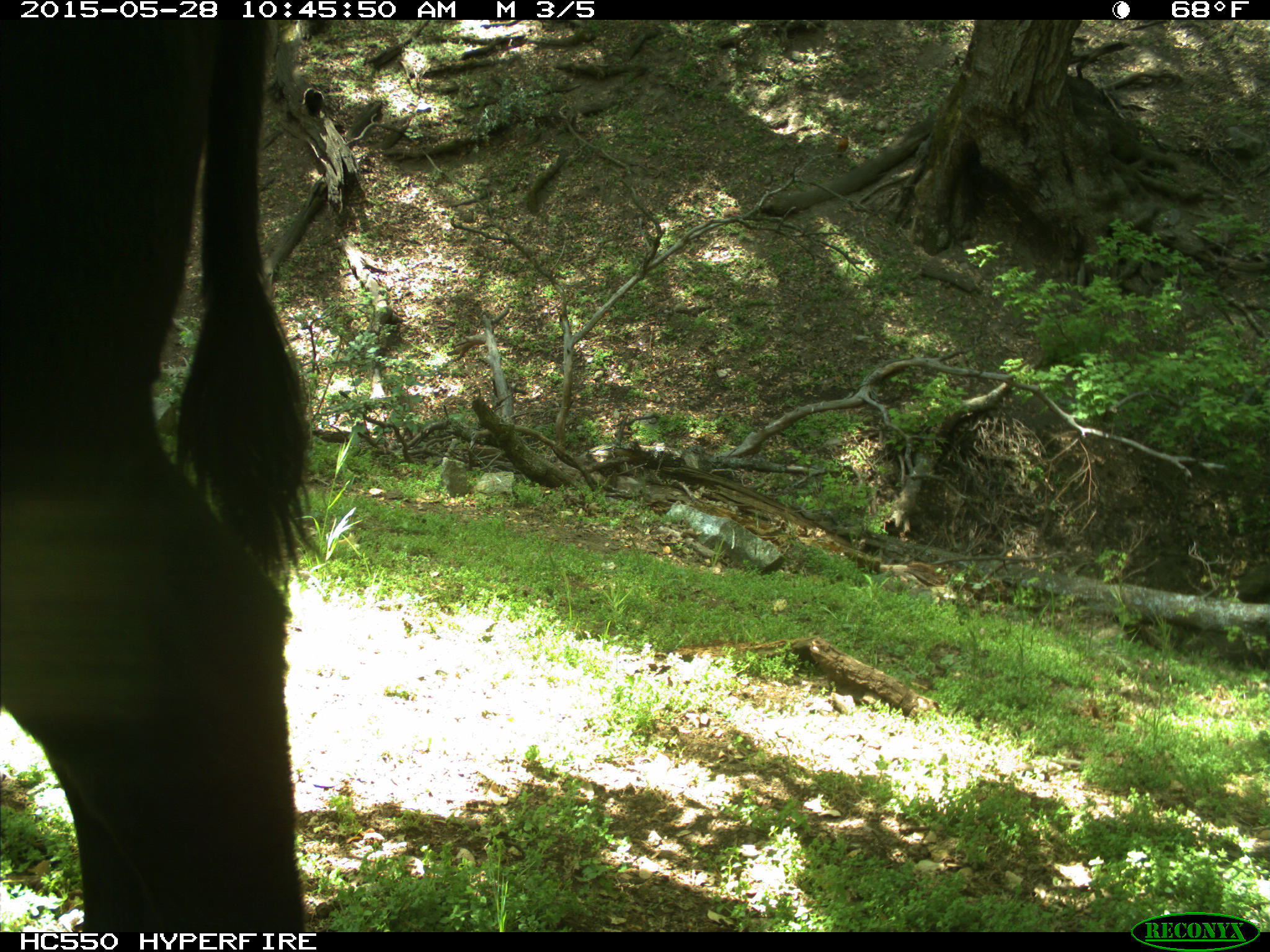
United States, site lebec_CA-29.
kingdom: Animalia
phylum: Chordata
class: Mammalia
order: Artiodactyla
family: Bovidae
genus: Bos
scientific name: Bos taurus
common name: domestic cow